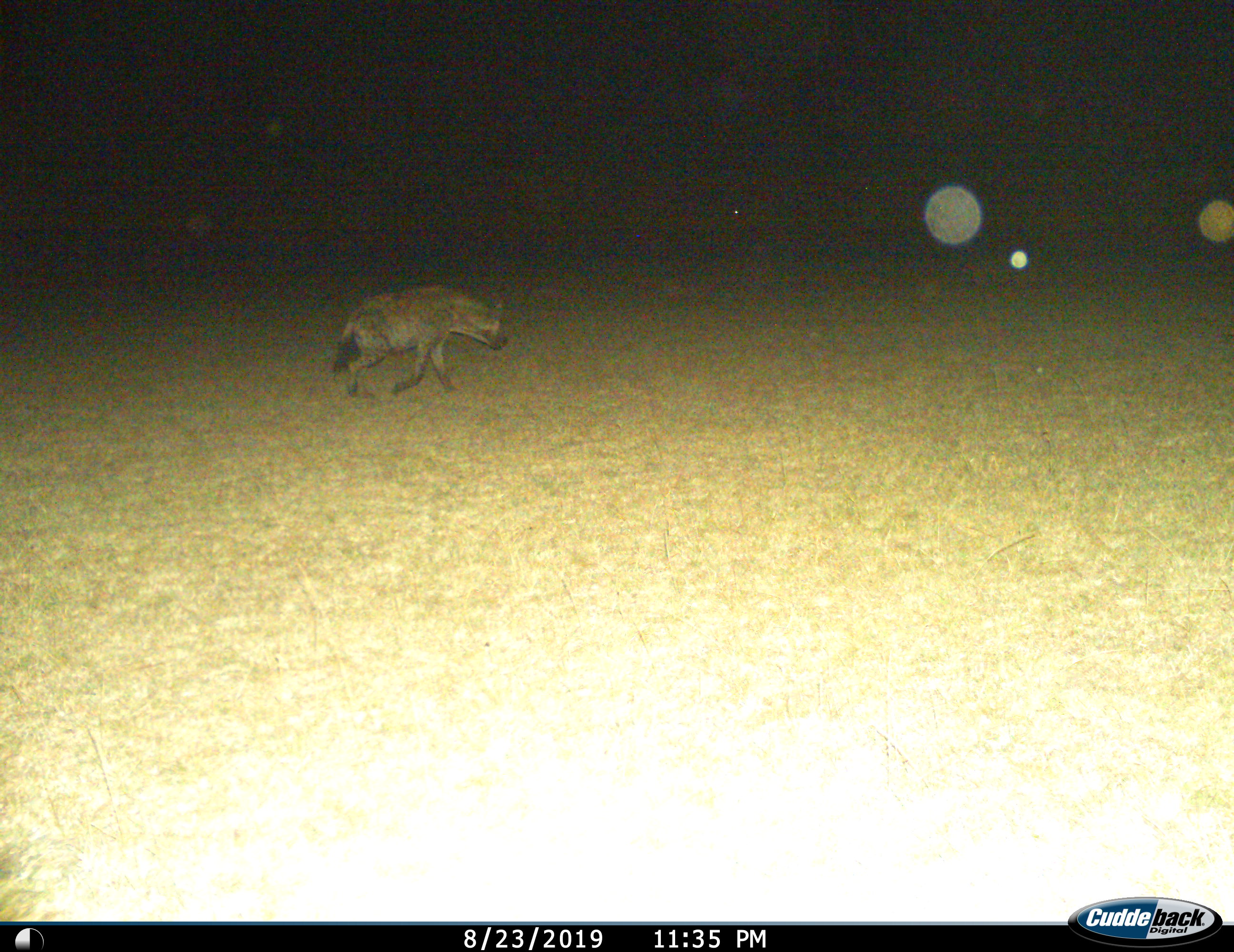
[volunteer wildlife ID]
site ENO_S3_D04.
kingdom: Animalia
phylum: Chordata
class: Mammalia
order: Carnivora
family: Hyaenidae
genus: Crocuta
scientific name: Crocuta crocuta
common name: spotted hyena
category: hyenaspotted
Hyenaspotted (spotted hyena) (Crocuta crocuta), count 1. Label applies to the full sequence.